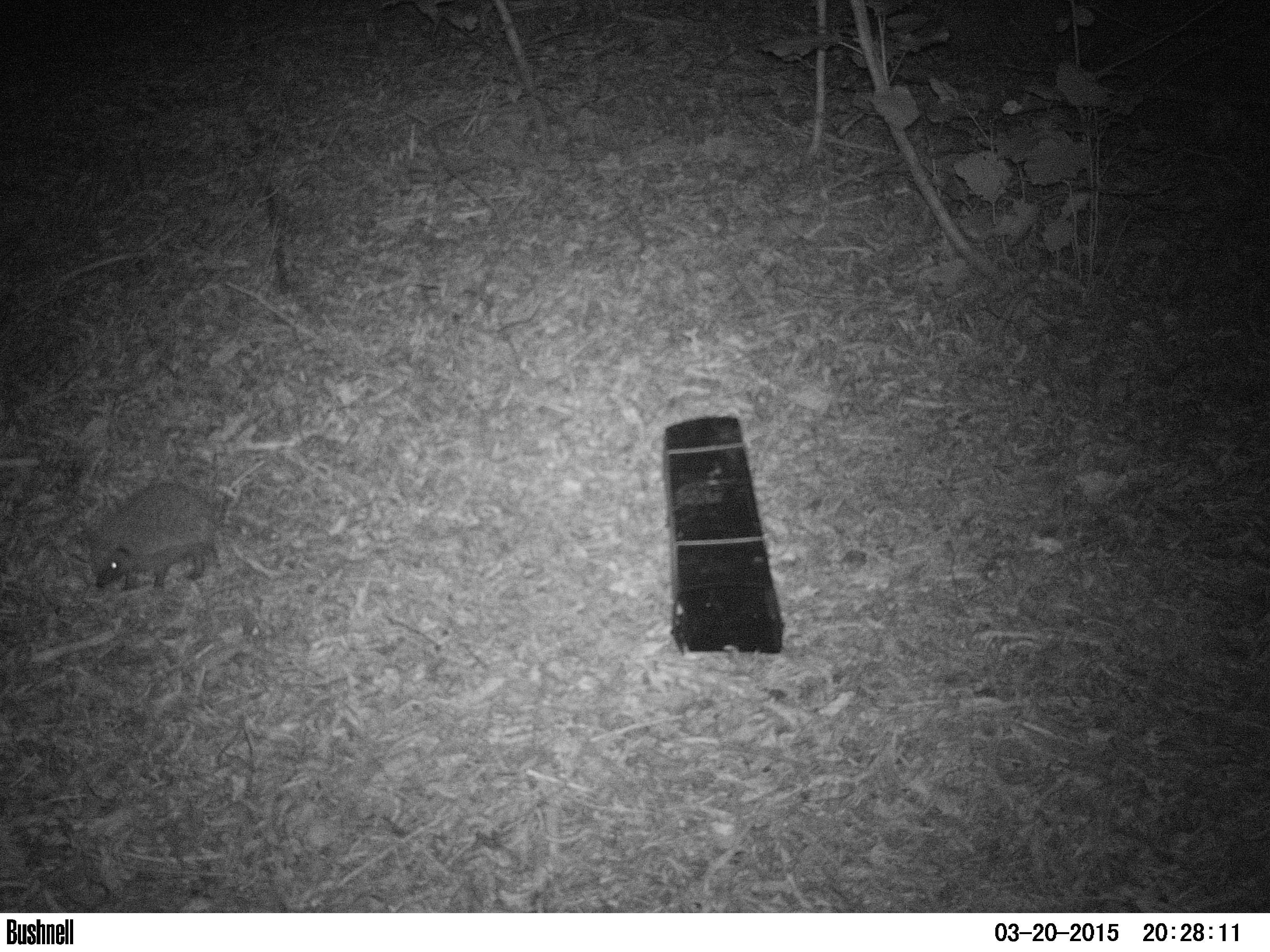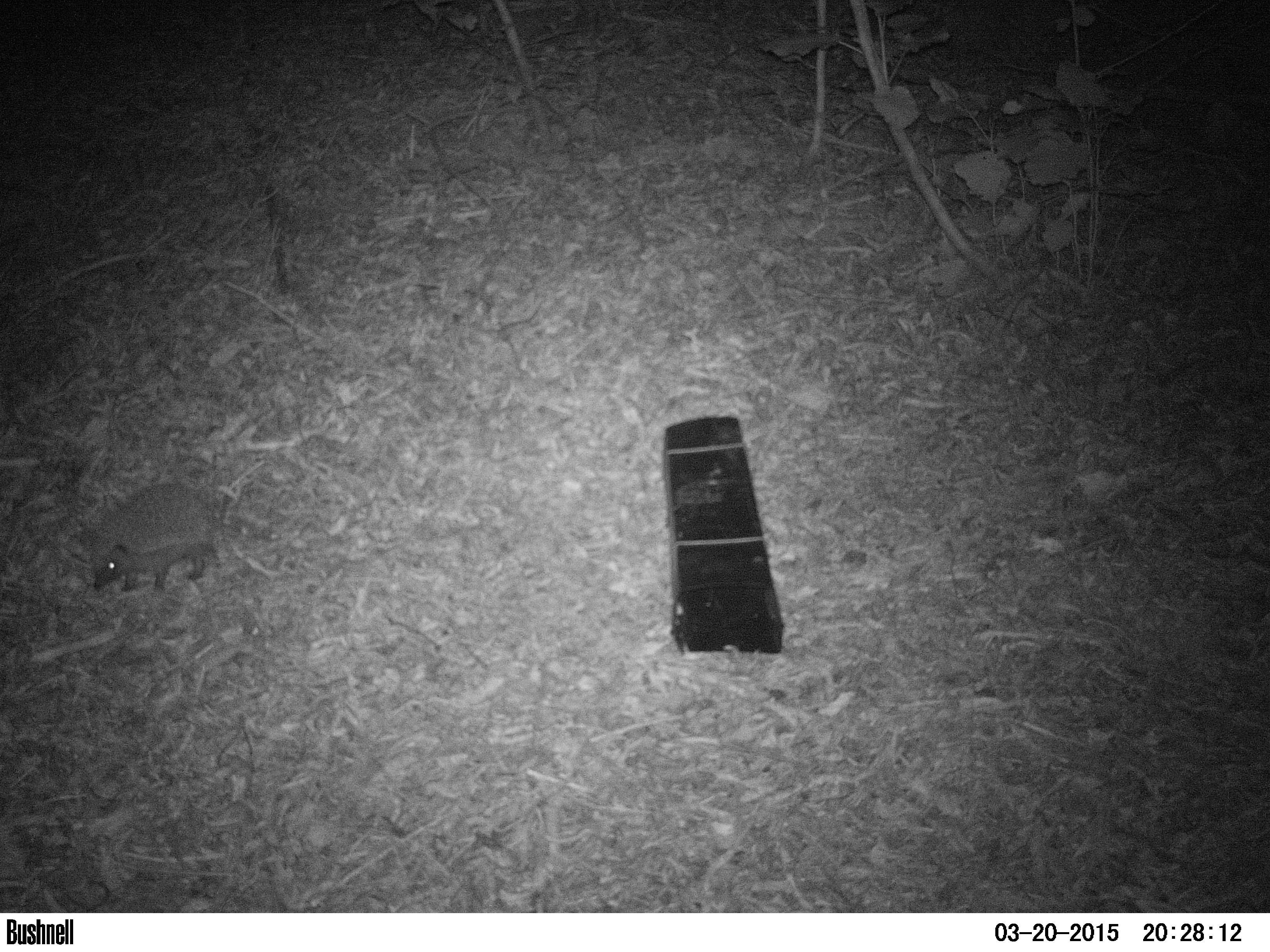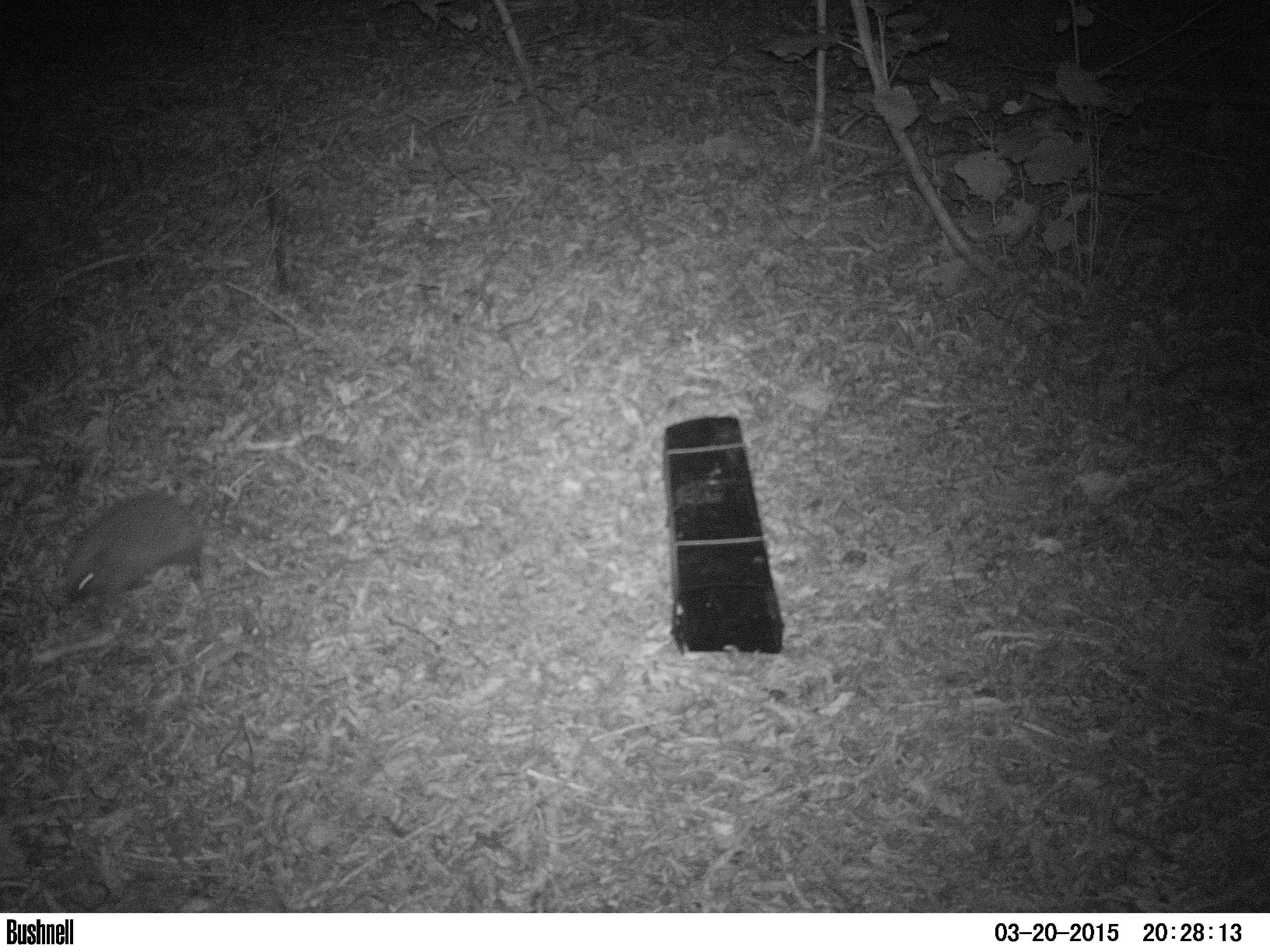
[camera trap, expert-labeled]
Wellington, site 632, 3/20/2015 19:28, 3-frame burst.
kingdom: Animalia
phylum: Chordata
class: Mammalia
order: Eulipotyphla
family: Erinaceidae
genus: Erinaceus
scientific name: Erinaceus europaeus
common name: hedgehog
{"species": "hedgehog (Erinaceus europaeus)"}